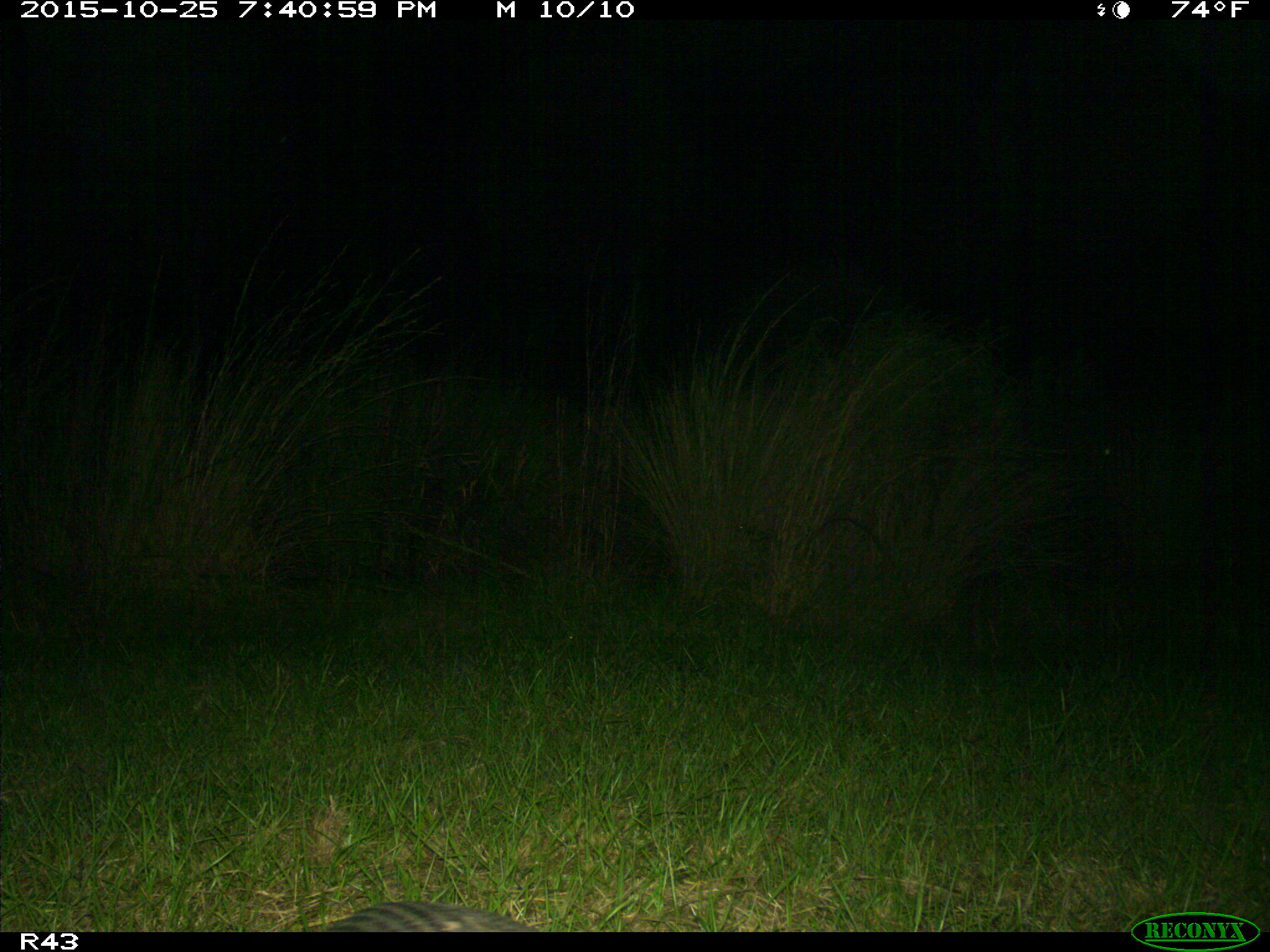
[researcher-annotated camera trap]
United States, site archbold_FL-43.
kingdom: Animalia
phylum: Chordata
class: Mammalia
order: Cingulata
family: Dasypodidae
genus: Dasypus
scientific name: Dasypus novemcinctus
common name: nine-banded armadillo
Dasypus novemcinctus (nine-banded armadillo).